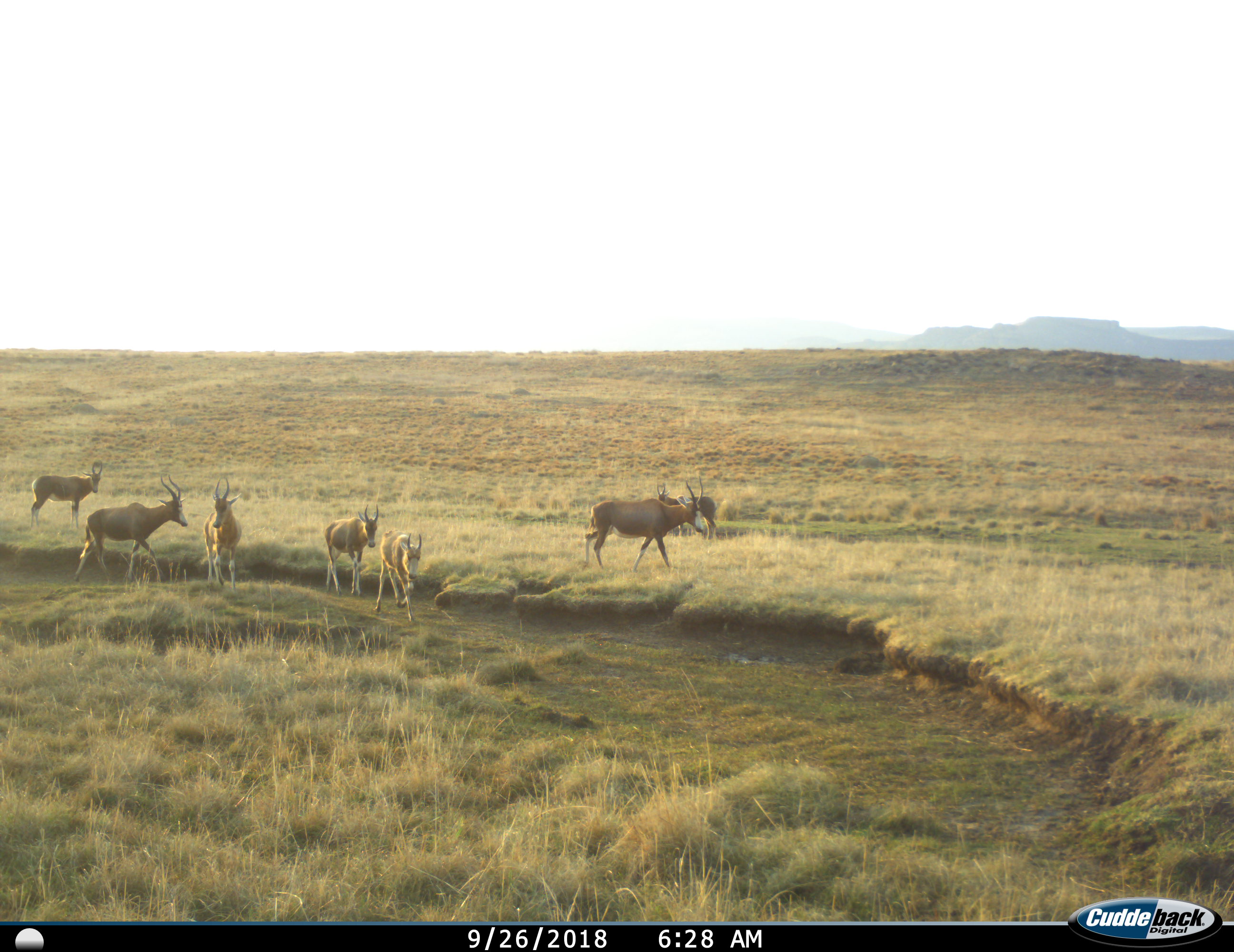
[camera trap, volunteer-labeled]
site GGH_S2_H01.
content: unidentified animal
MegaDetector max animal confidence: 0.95